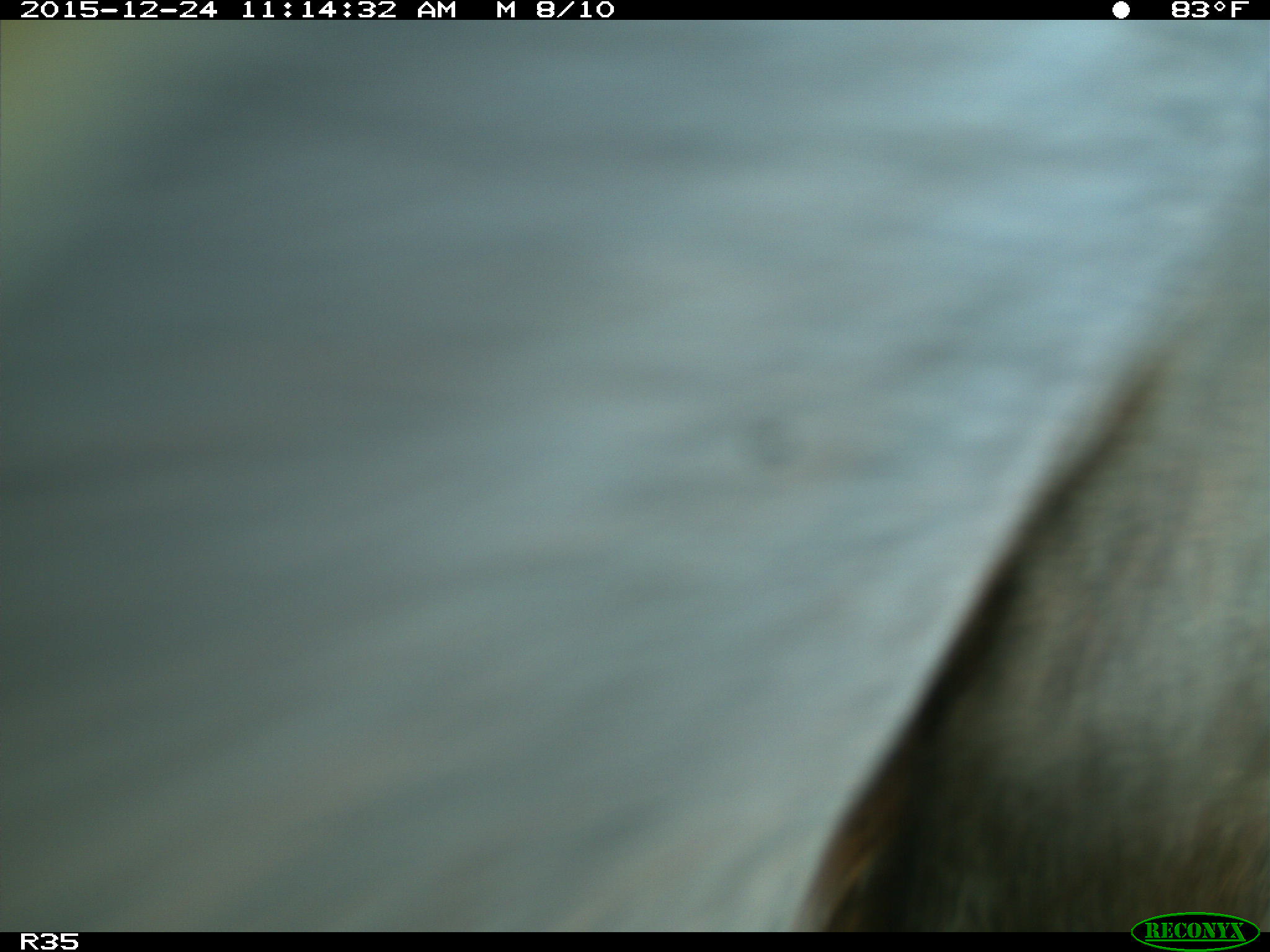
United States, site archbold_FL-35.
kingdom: Animalia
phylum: Chordata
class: Mammalia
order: Artiodactyla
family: Bovidae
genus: Bos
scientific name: Bos taurus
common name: domestic cow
Bos taurus (domestic cow).